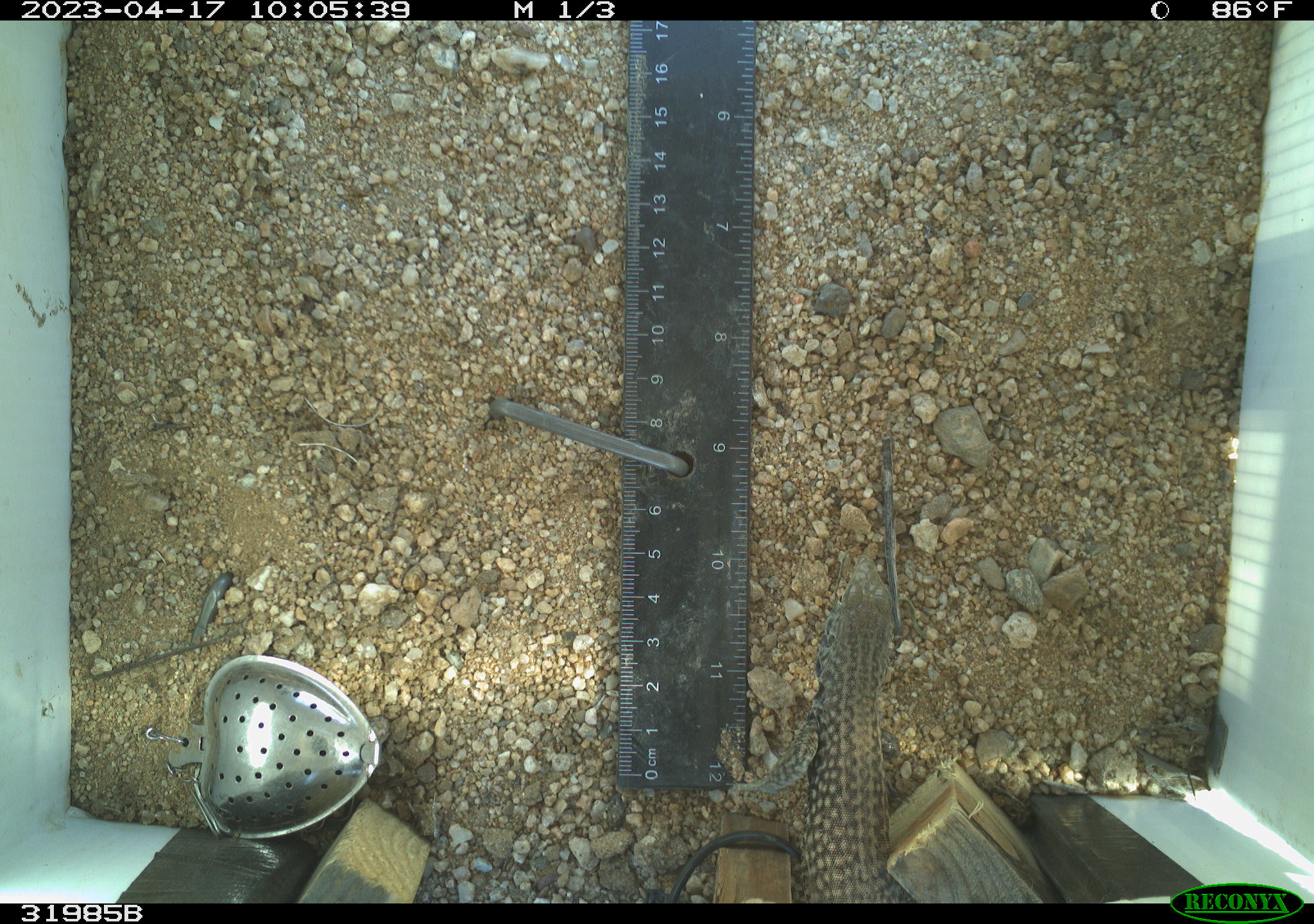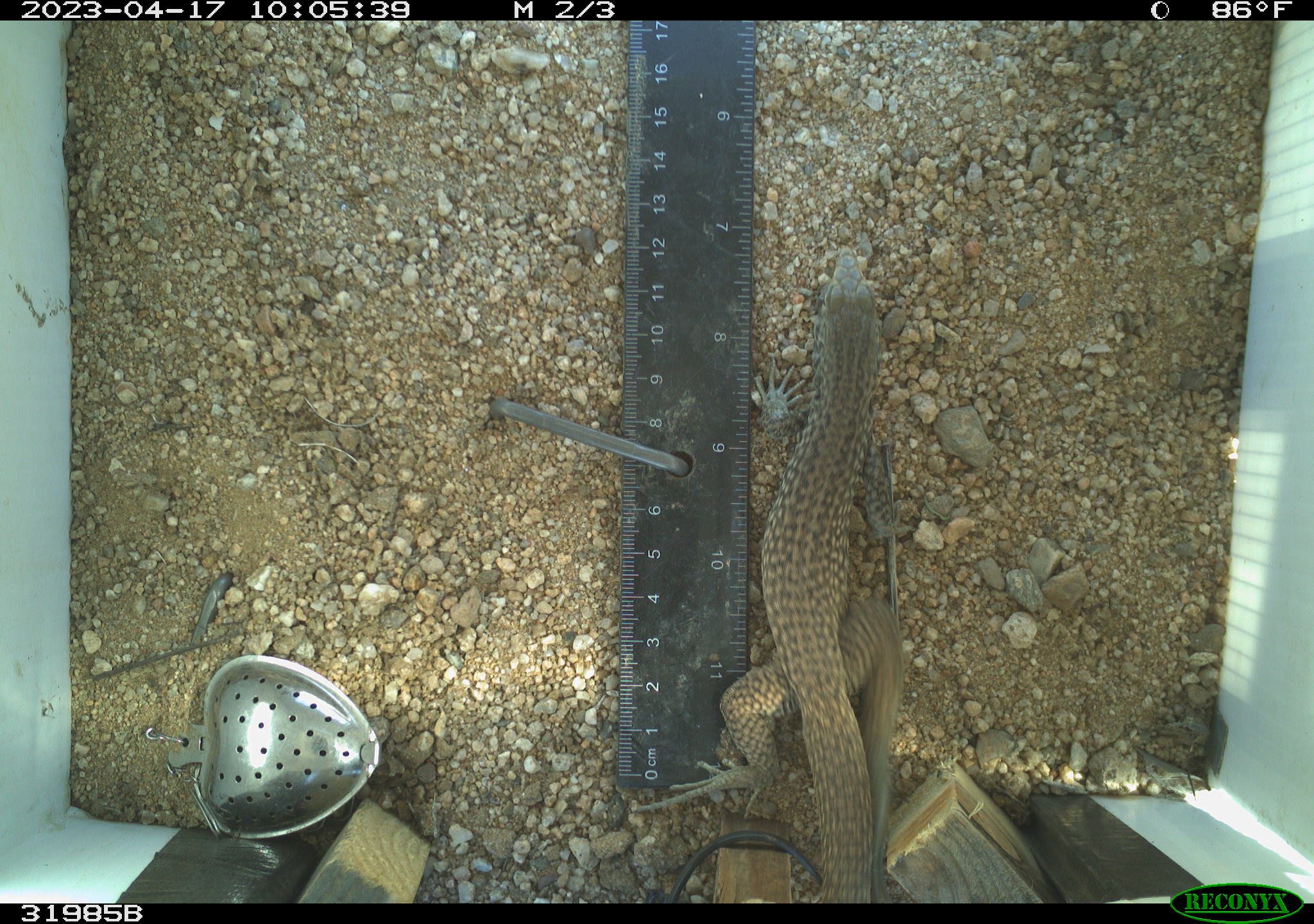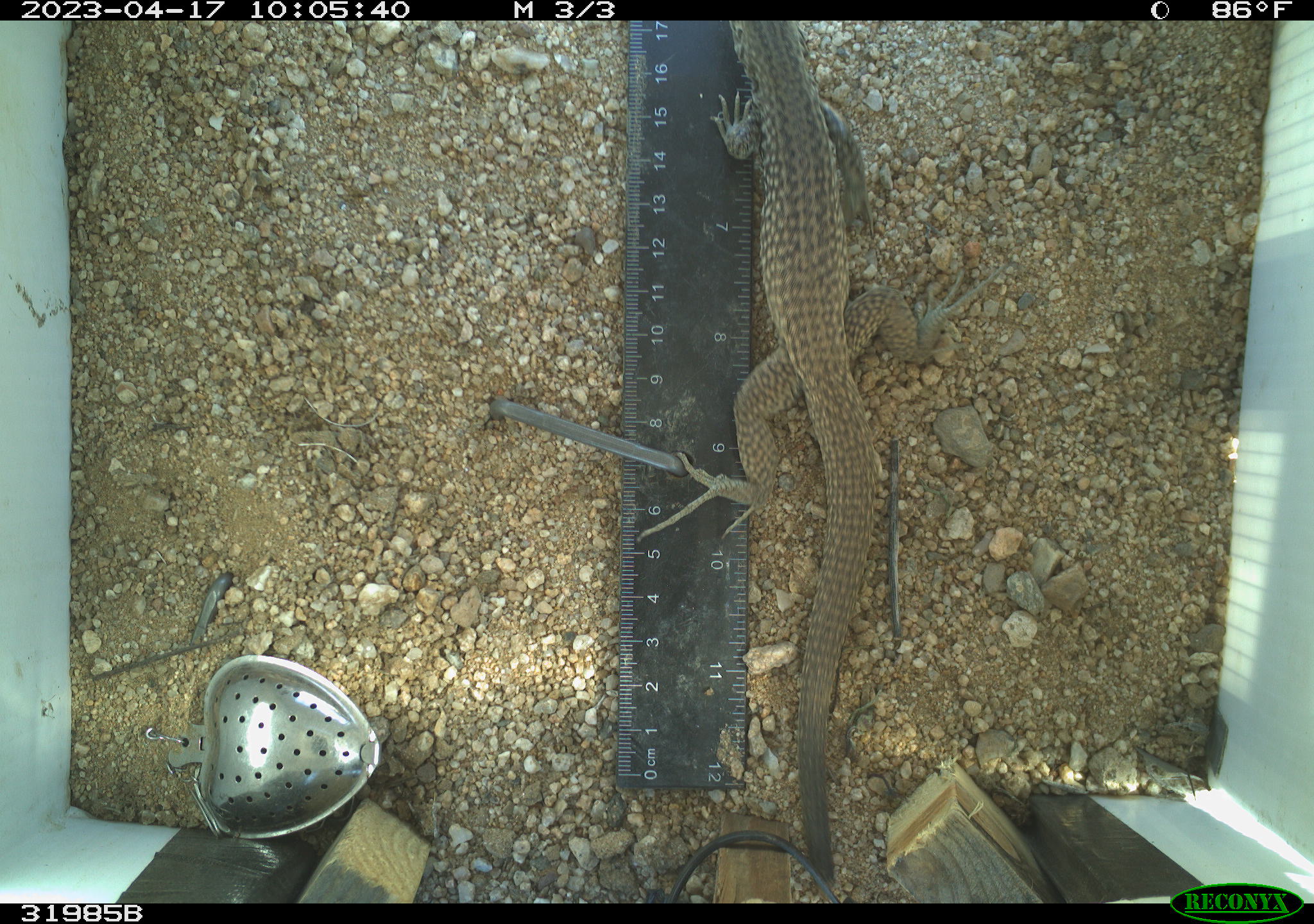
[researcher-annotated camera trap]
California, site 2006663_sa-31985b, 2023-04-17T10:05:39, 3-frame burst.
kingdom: Animalia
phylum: Chordata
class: Reptilia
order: Squamata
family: Teiidae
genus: Aspidoscelis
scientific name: Aspidoscelis tigris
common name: western whiptail